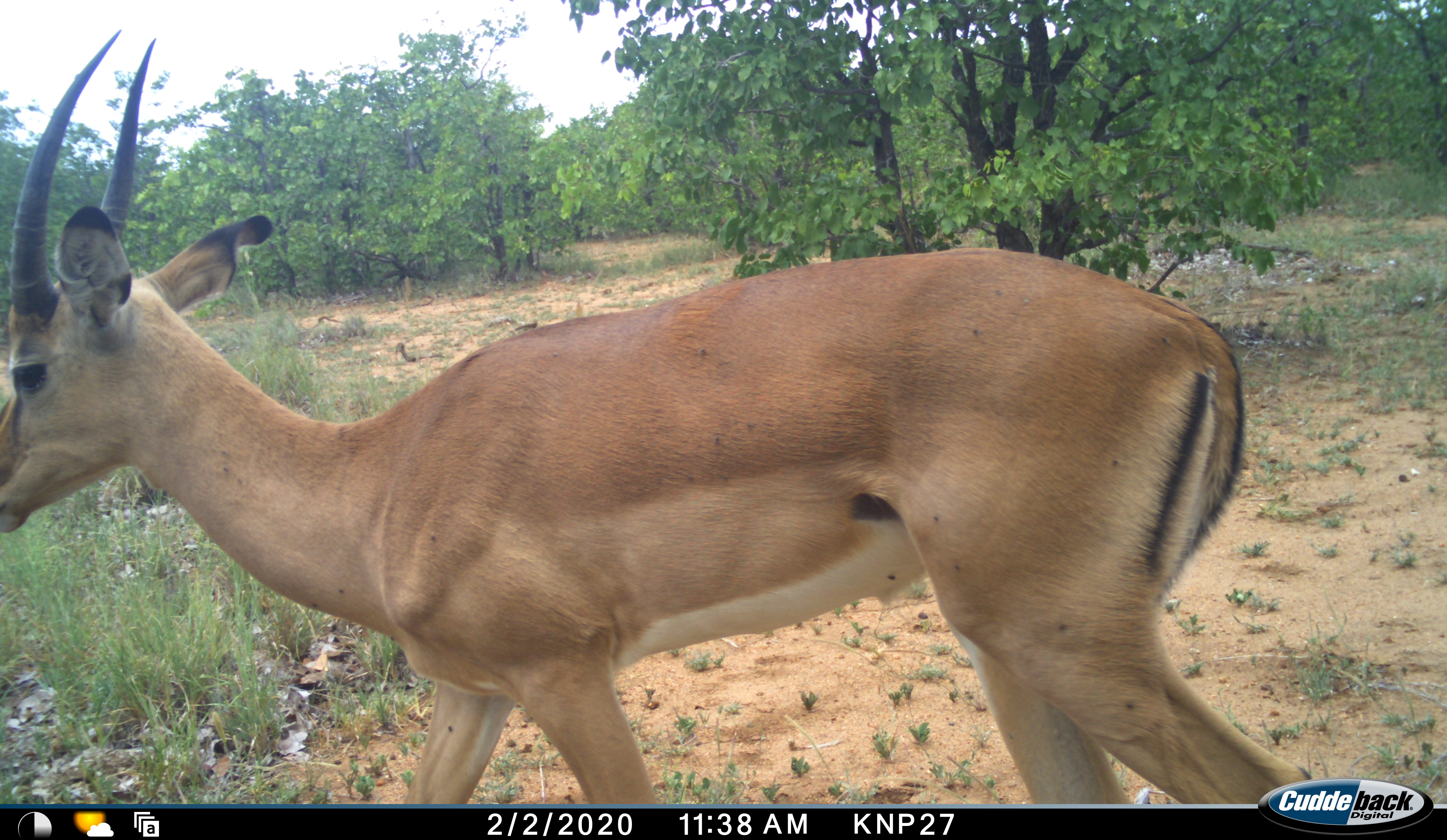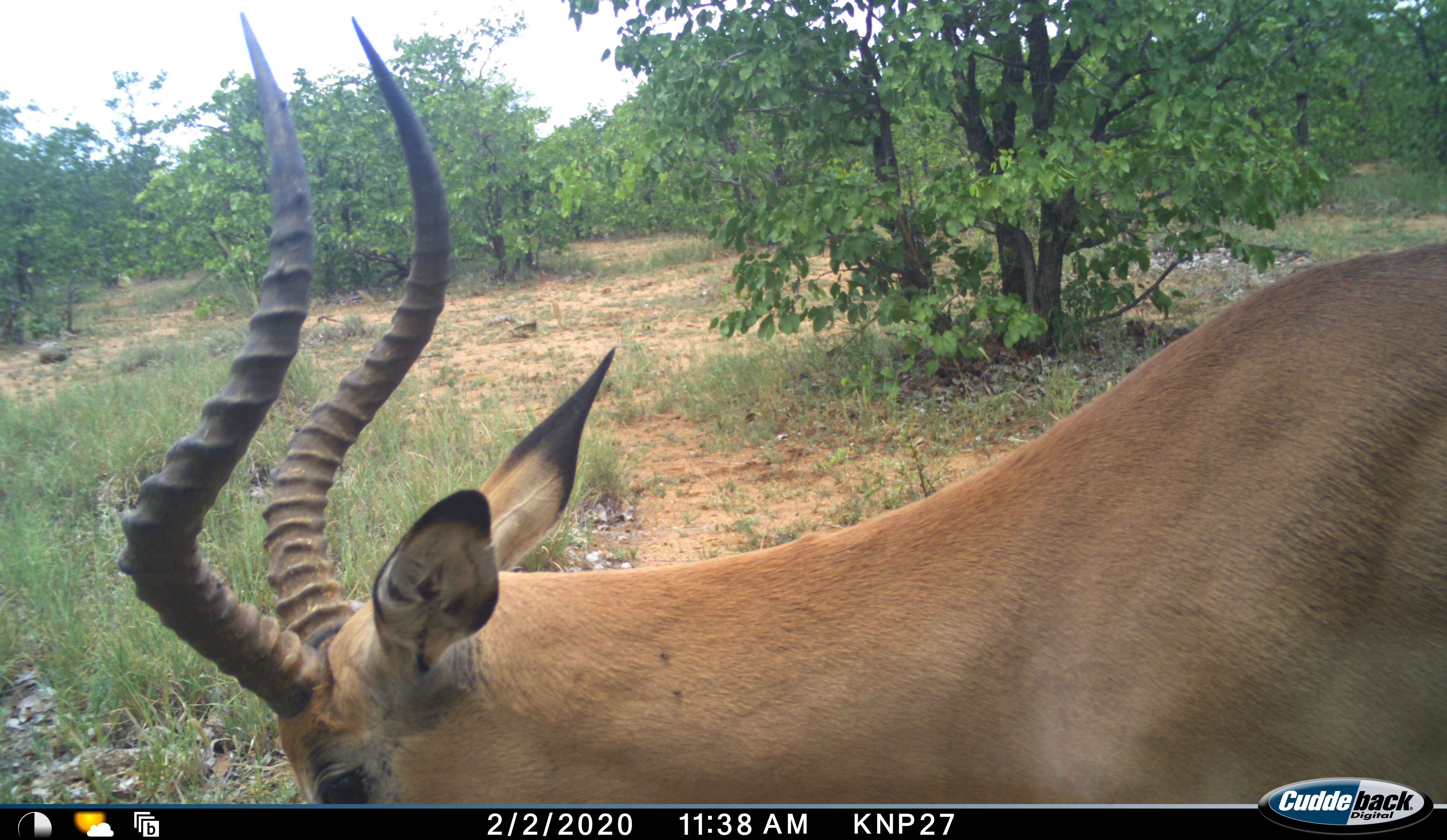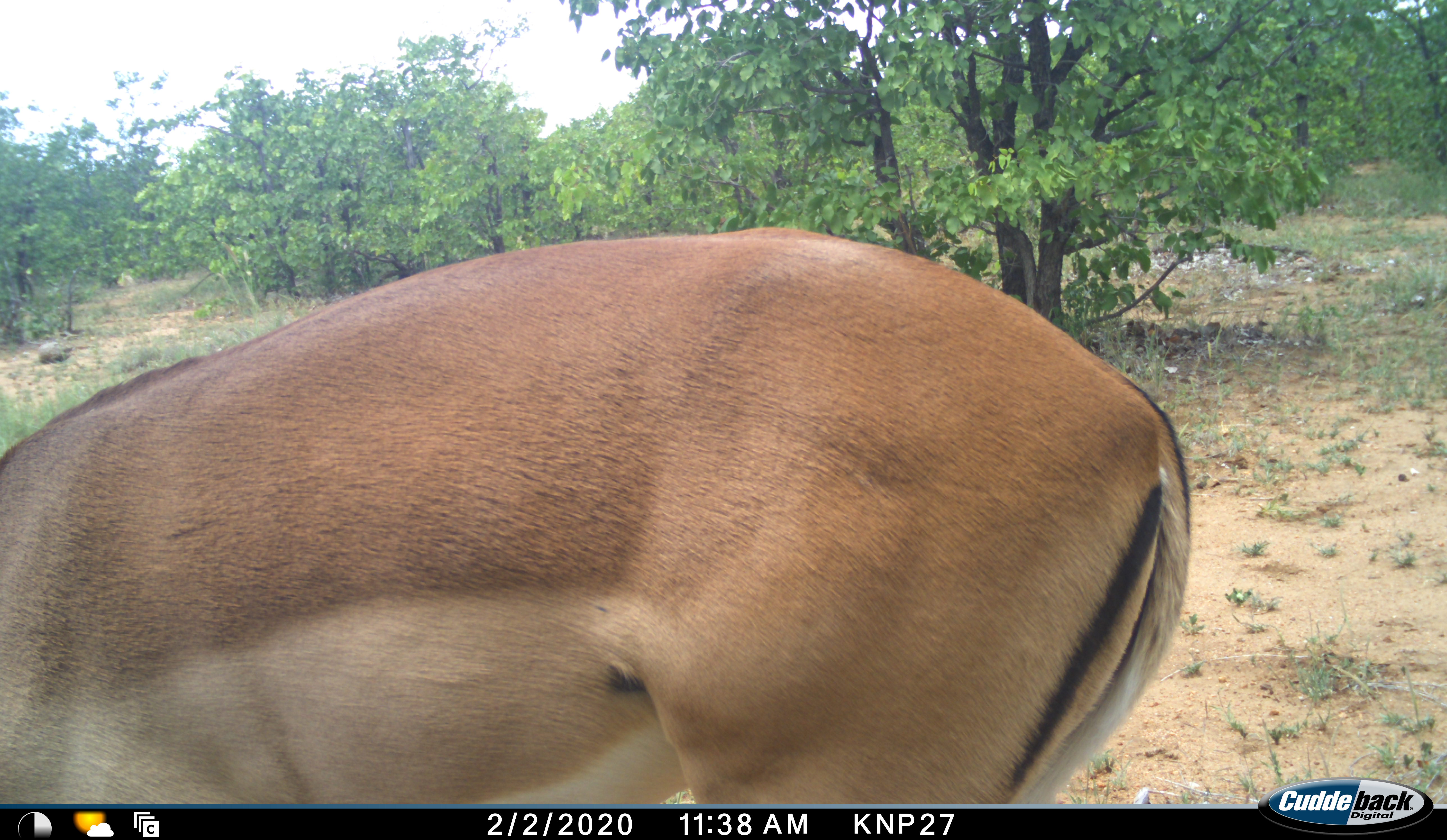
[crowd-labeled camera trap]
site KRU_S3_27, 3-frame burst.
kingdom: Animalia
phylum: Chordata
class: Mammalia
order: Artiodactyla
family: Bovidae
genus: Aepyceros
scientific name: Aepyceros melampus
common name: impala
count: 2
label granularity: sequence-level